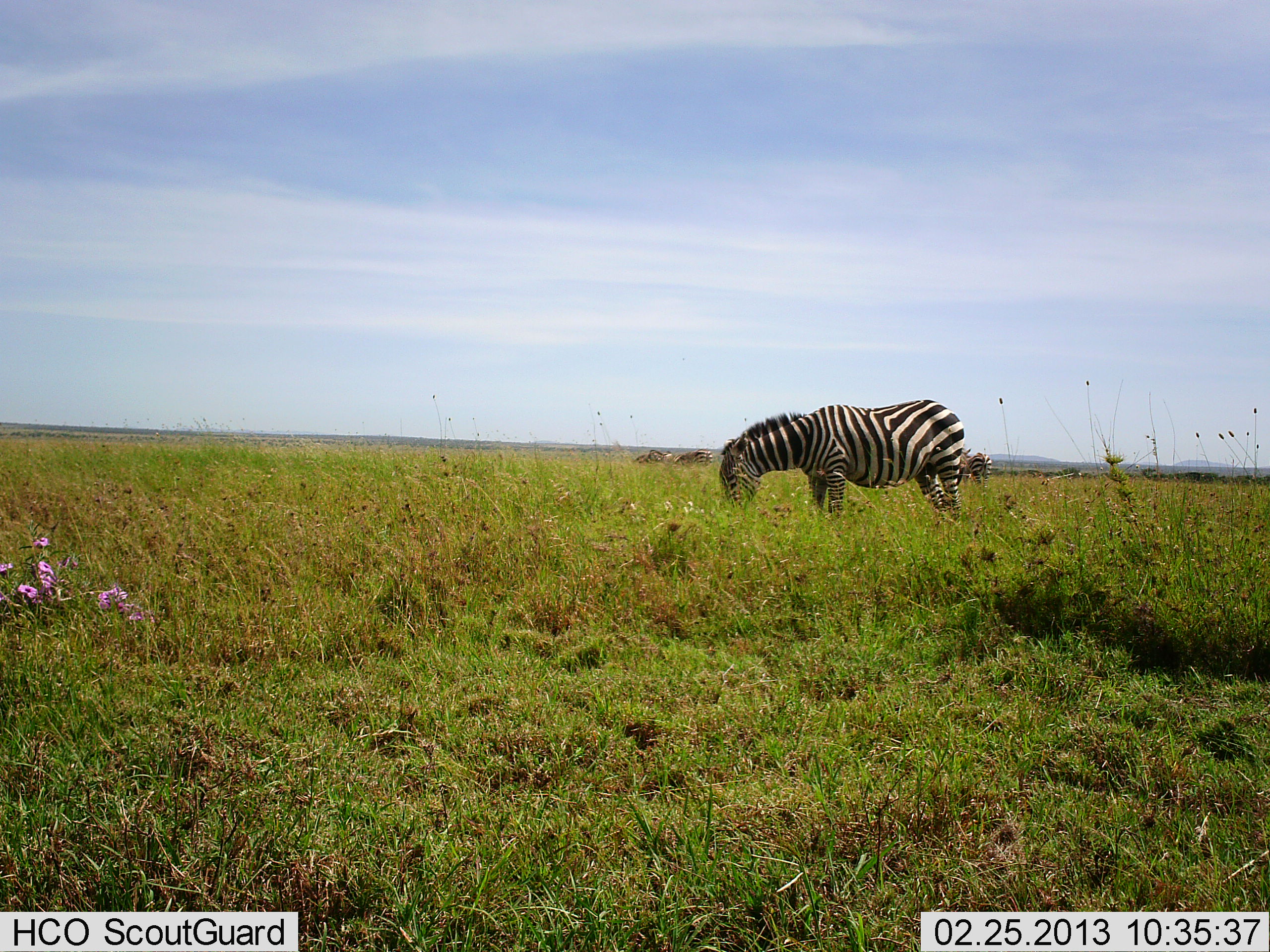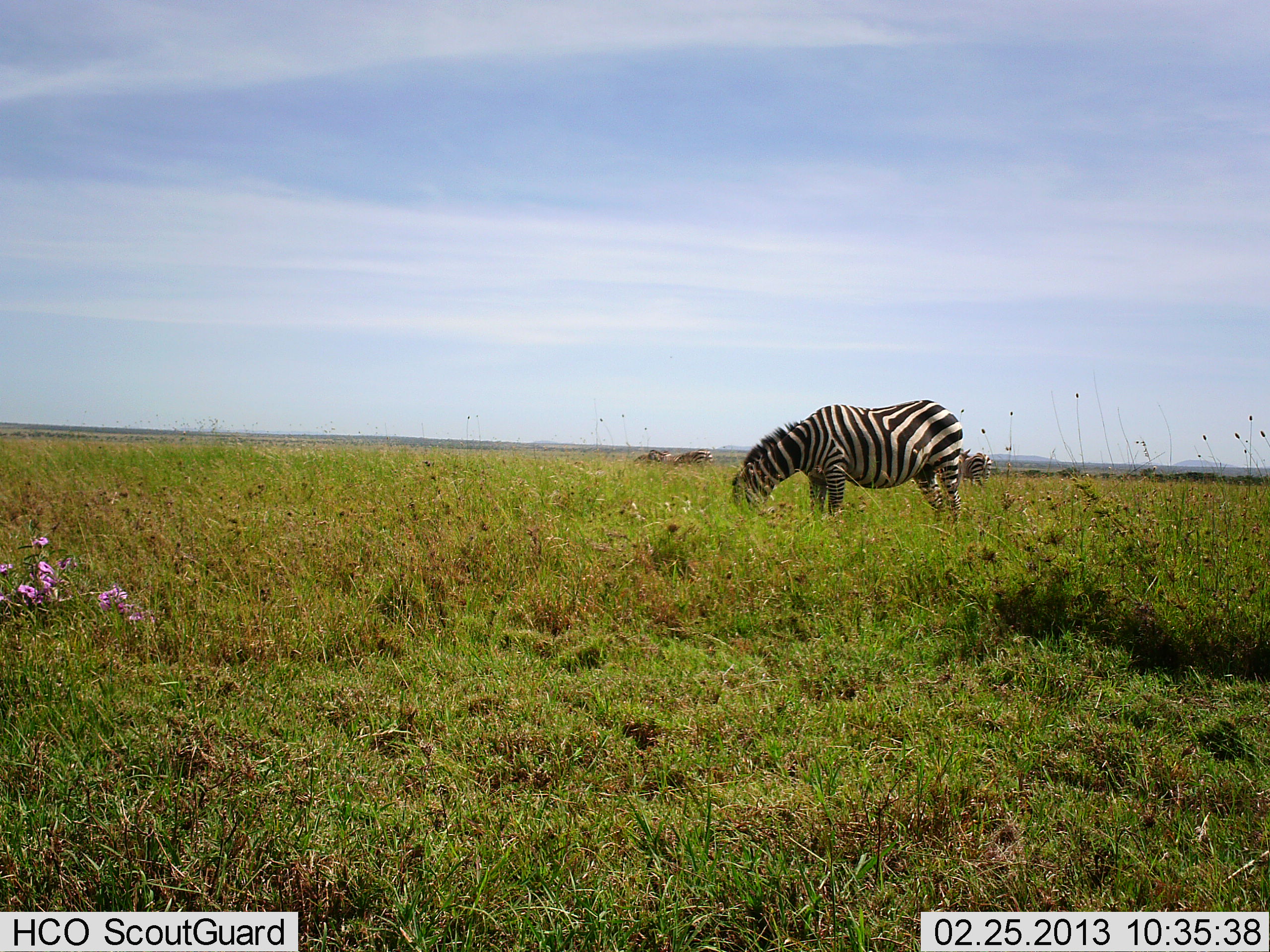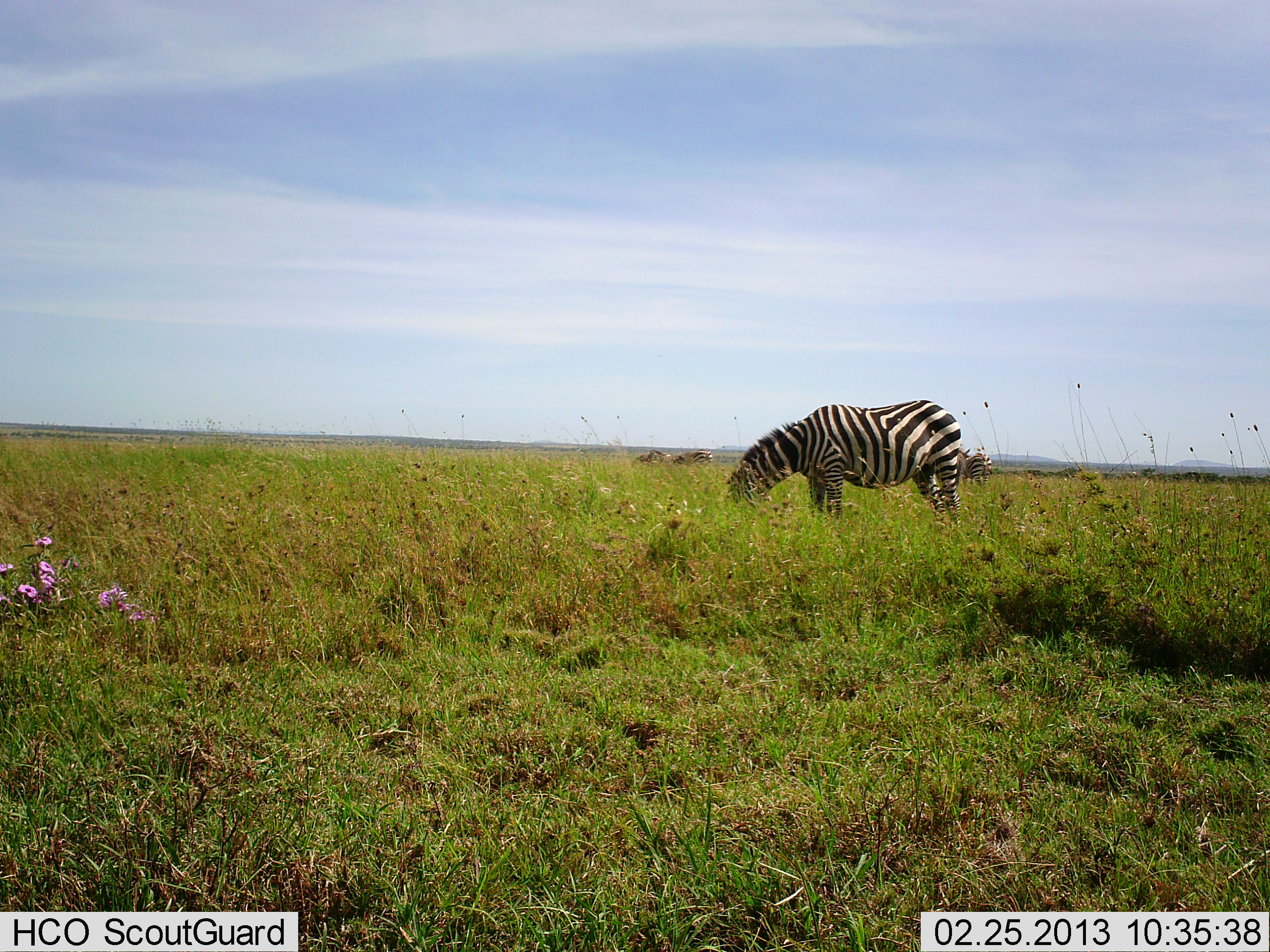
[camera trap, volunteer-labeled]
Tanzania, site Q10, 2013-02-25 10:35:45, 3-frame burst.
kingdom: Animalia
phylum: Chordata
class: Mammalia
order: Perissodactyla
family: Equidae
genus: Equus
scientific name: Equus quagga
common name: plains zebra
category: zebra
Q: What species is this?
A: Zebra (plains zebra) (Equus quagga).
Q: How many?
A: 2.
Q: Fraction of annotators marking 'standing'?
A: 26%.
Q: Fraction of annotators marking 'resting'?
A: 0%.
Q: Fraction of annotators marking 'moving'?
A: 9%.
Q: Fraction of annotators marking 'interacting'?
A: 4%.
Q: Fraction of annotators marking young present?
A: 0%.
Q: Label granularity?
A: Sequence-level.